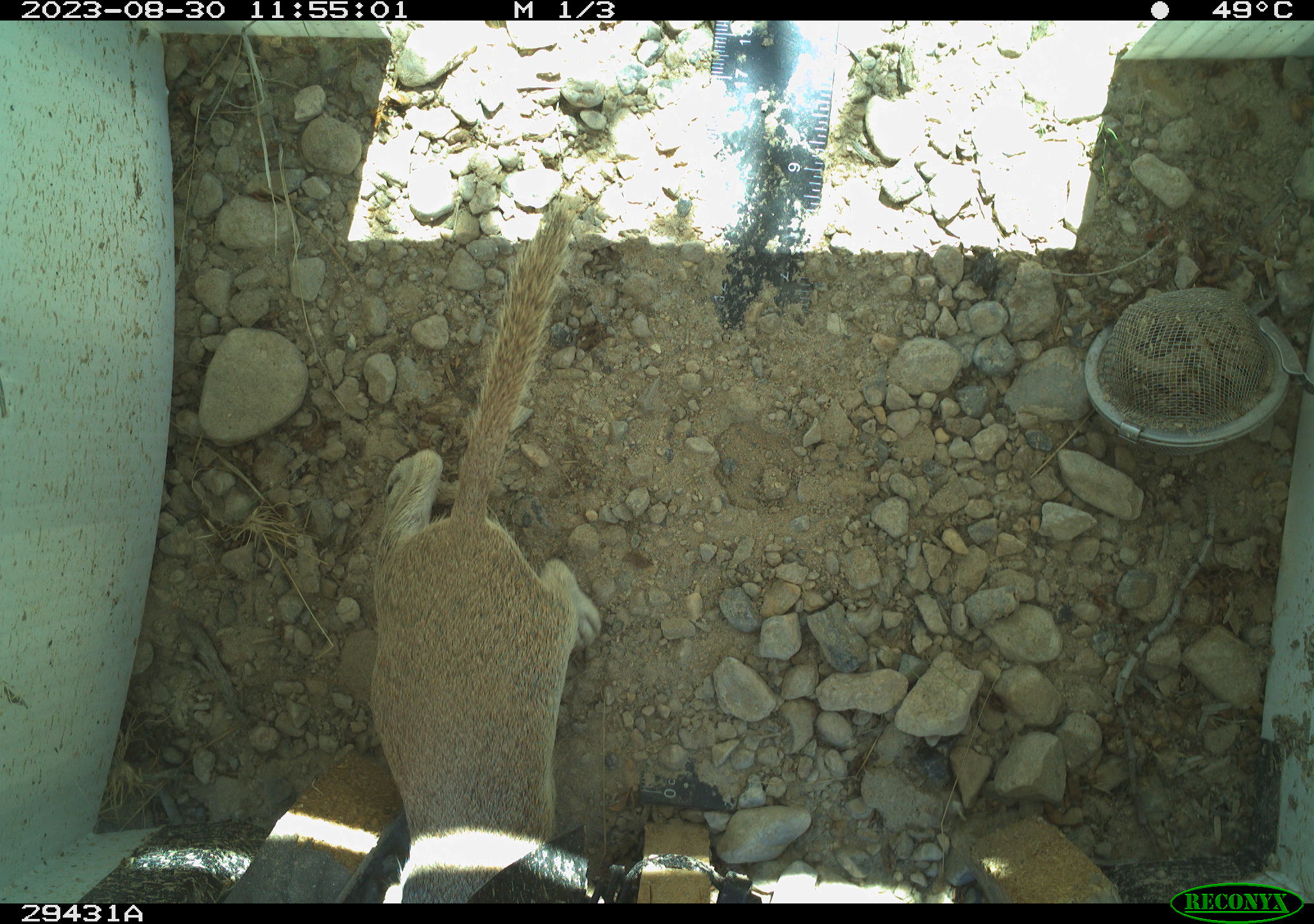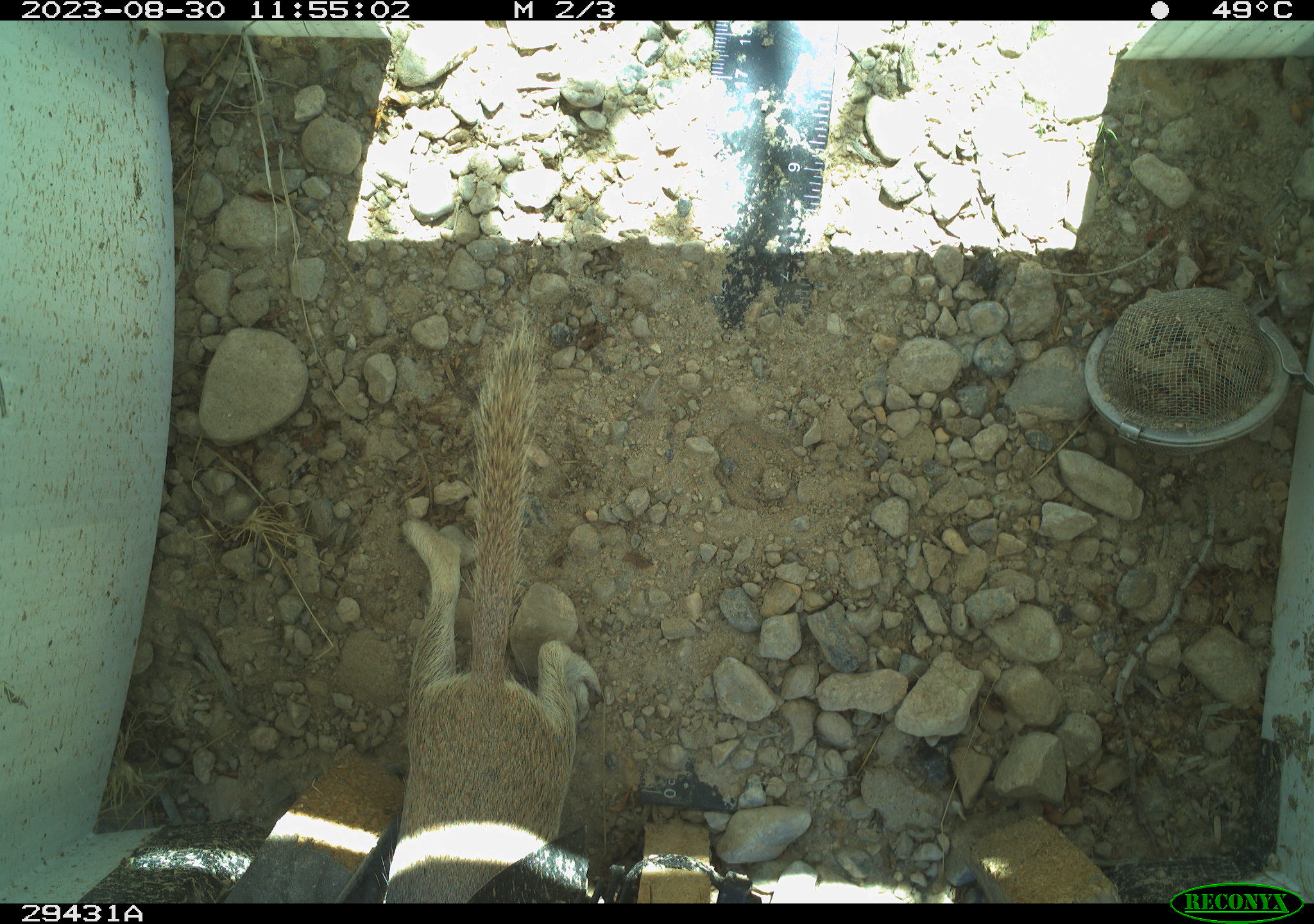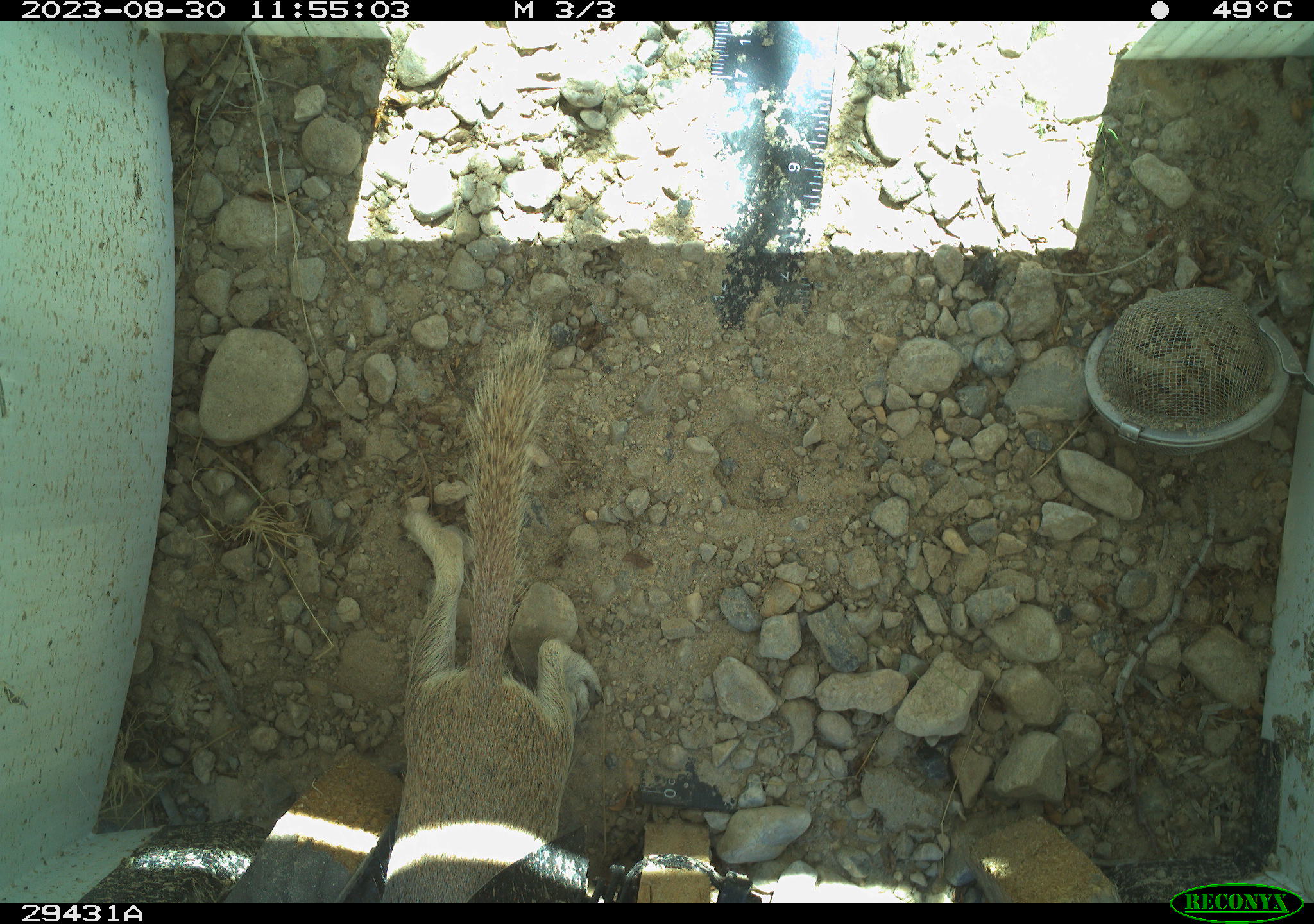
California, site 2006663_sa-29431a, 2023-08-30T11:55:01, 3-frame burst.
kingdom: Animalia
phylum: Chordata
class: Mammalia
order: Rodentia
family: Sciuridae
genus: Xerospermophilus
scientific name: Xerospermophilus tereticaudus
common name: round-tailed ground squirrel